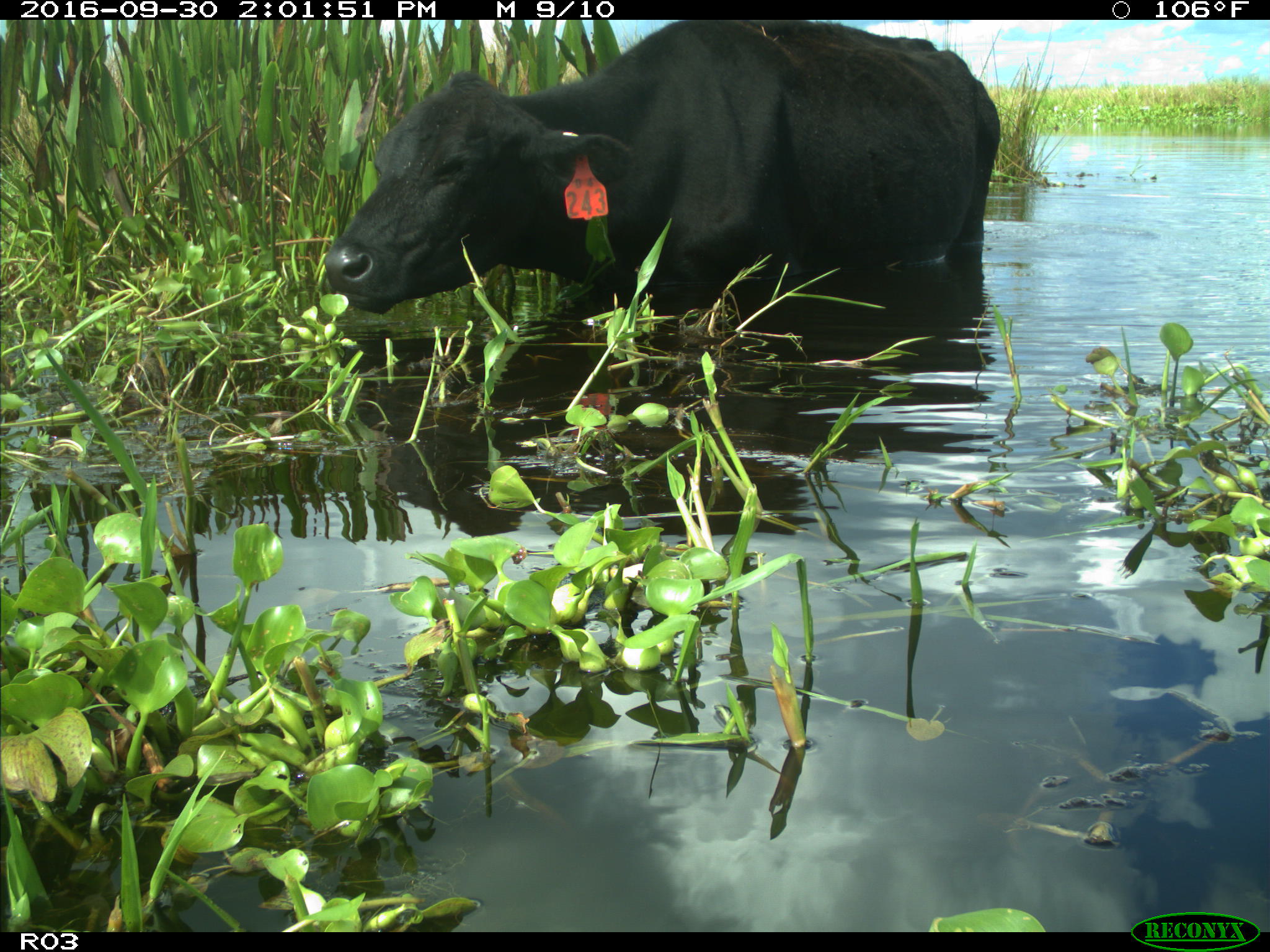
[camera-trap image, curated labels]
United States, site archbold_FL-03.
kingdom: Animalia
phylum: Chordata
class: Mammalia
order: Artiodactyla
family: Bovidae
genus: Bos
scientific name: Bos taurus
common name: domestic cow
Bos taurus (domestic cow).